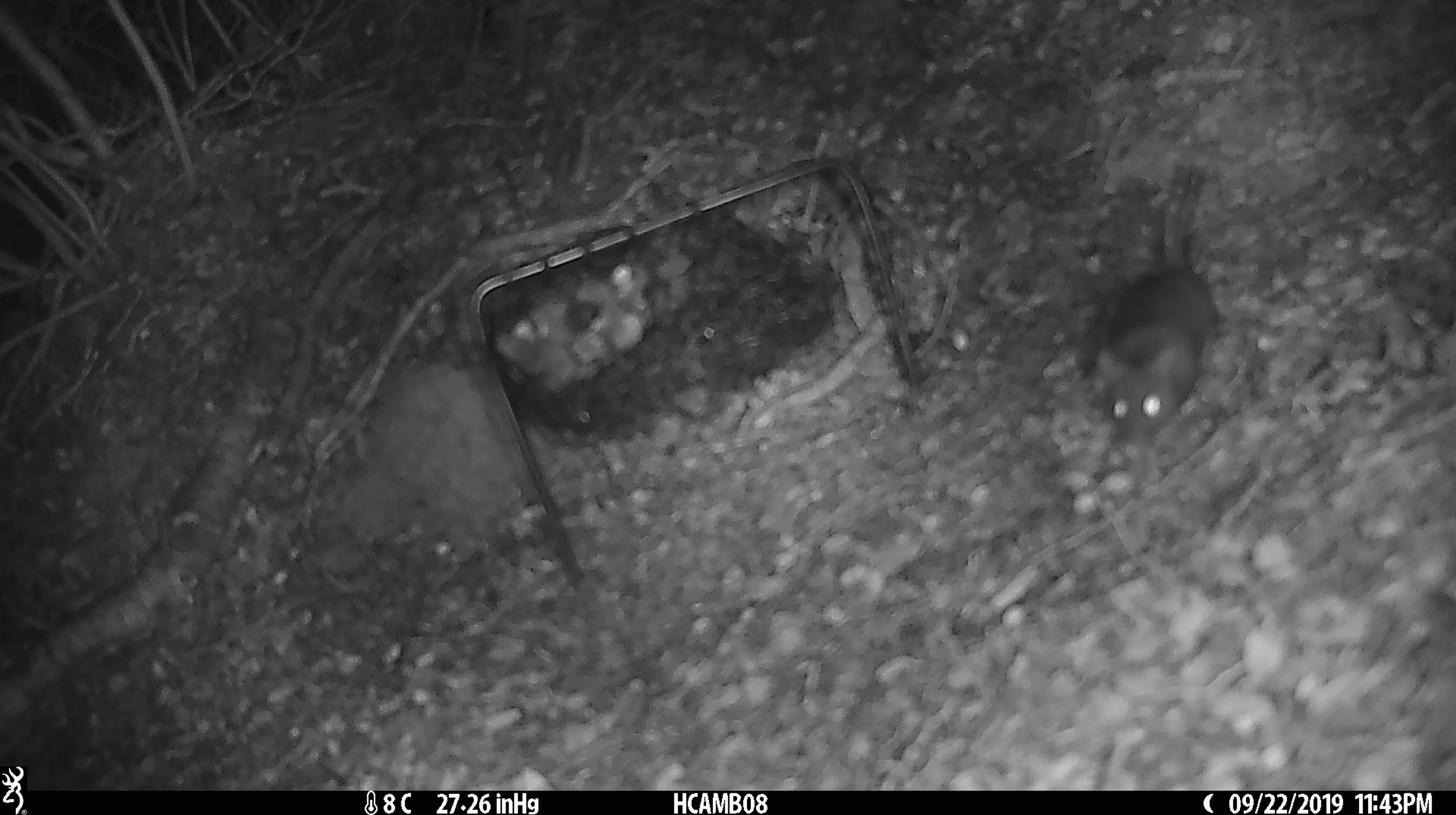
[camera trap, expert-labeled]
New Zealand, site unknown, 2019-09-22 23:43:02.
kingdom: Animalia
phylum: Chordata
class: Mammalia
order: Rodentia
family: Muridae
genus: Mus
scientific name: Mus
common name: mouse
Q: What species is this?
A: Mouse (Mus).